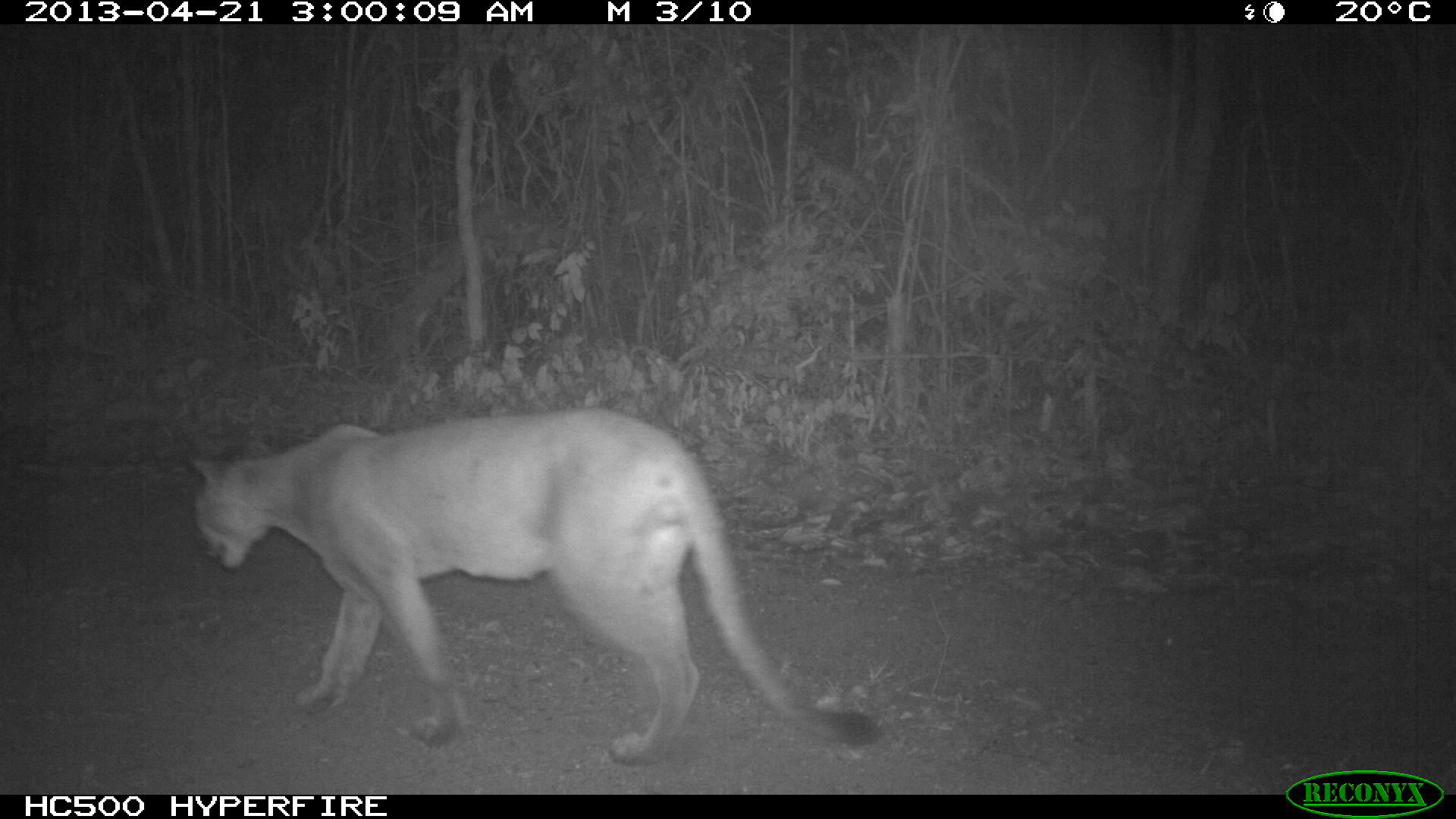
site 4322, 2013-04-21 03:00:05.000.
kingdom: Animalia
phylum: Chordata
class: Mammalia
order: Carnivora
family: Felidae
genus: Puma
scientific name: Puma concolor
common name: mountain lion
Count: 1.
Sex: male.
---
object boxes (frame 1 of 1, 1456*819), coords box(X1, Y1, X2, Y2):
puma concolor: box(185, 404, 884, 766)